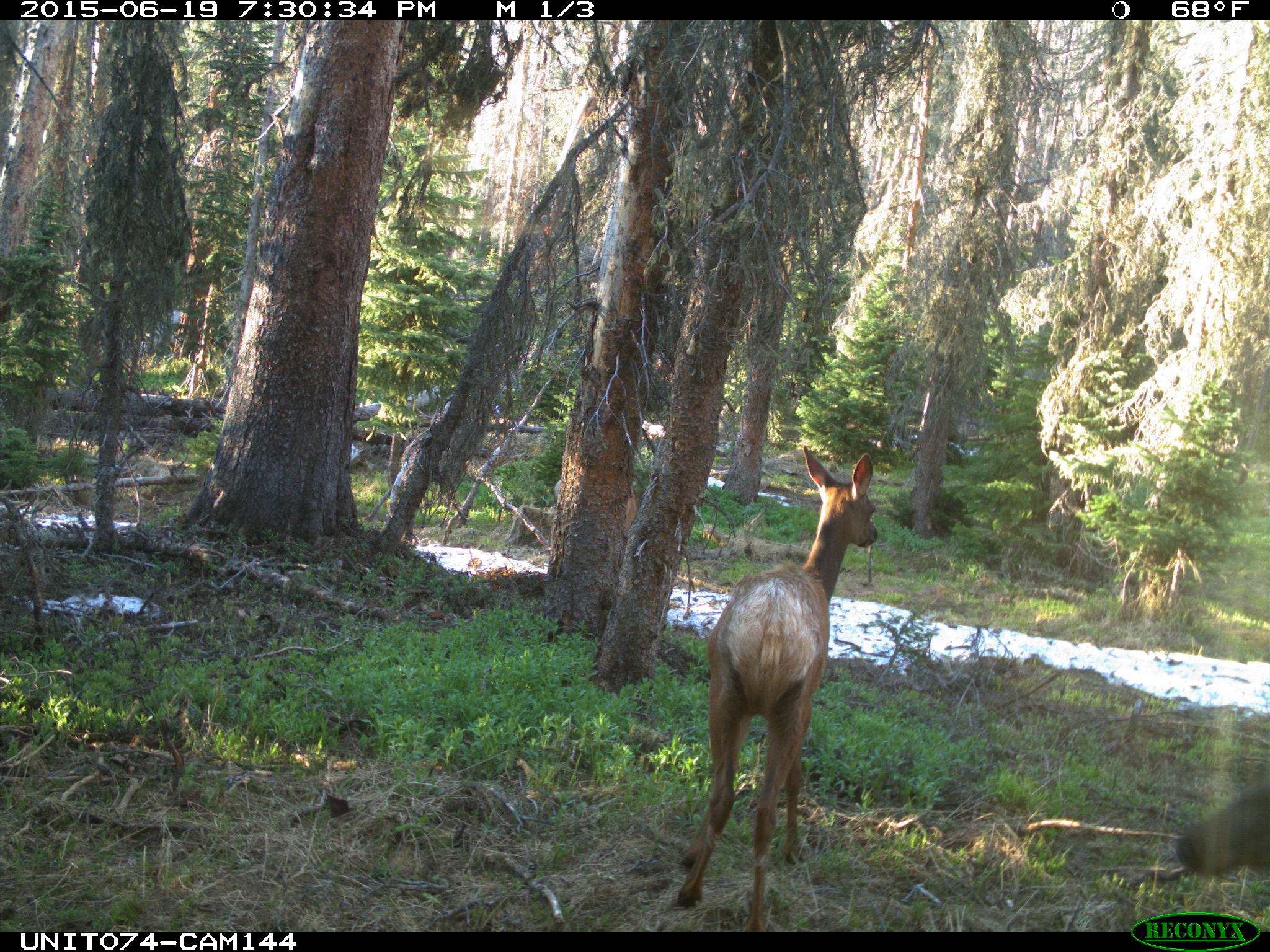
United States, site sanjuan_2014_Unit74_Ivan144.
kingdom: Animalia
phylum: Chordata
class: Mammalia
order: Artiodactyla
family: Cervidae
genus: Cervus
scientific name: Cervus elaphus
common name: red deer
Cervus elaphus (red deer).